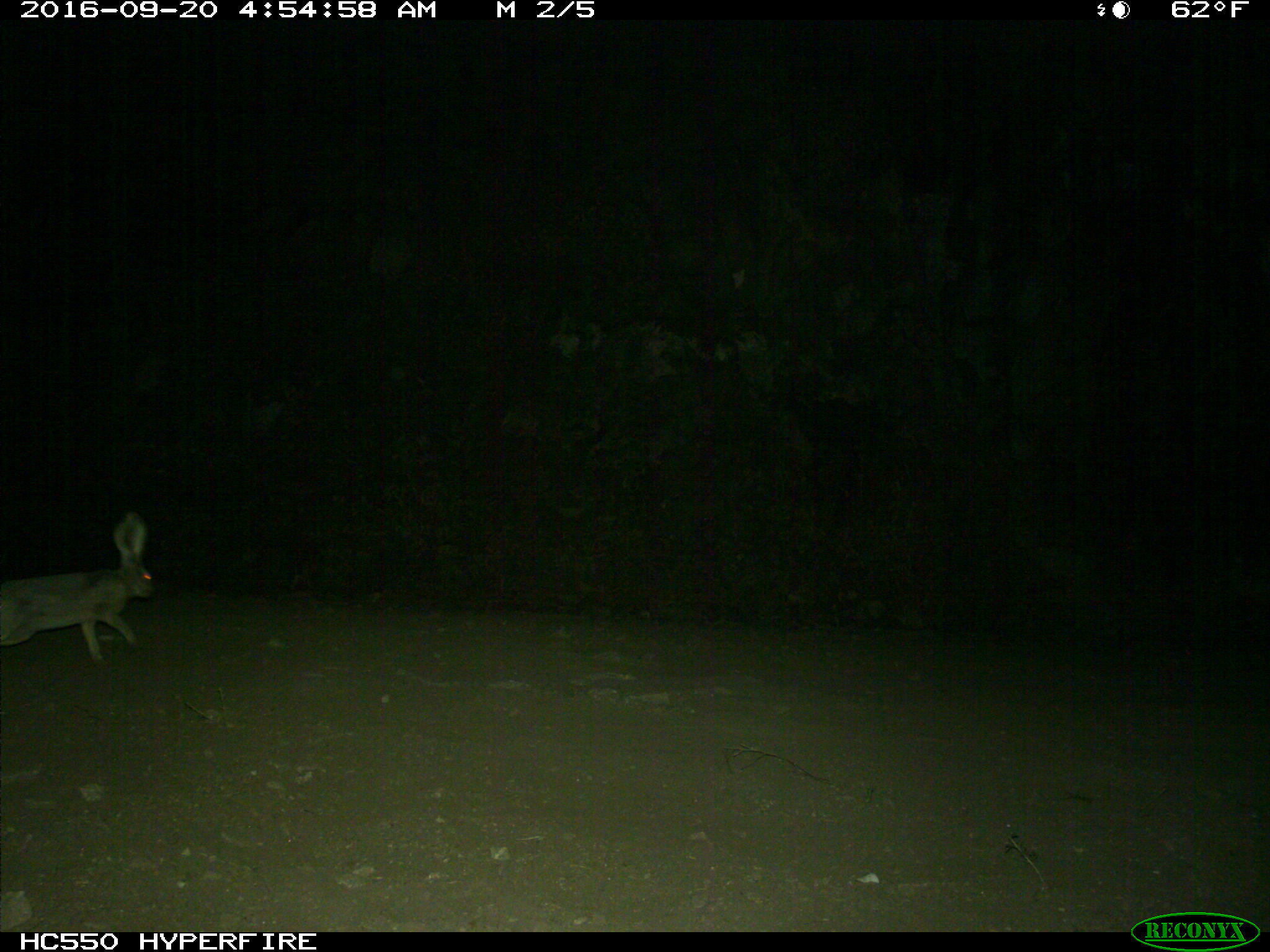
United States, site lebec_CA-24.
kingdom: Animalia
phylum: Chordata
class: Mammalia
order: Lagomorpha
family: Leporidae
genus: Lepus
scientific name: Lepus californicus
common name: black-tailed jackrabbit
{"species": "Lepus californicus (black-tailed jackrabbit)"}